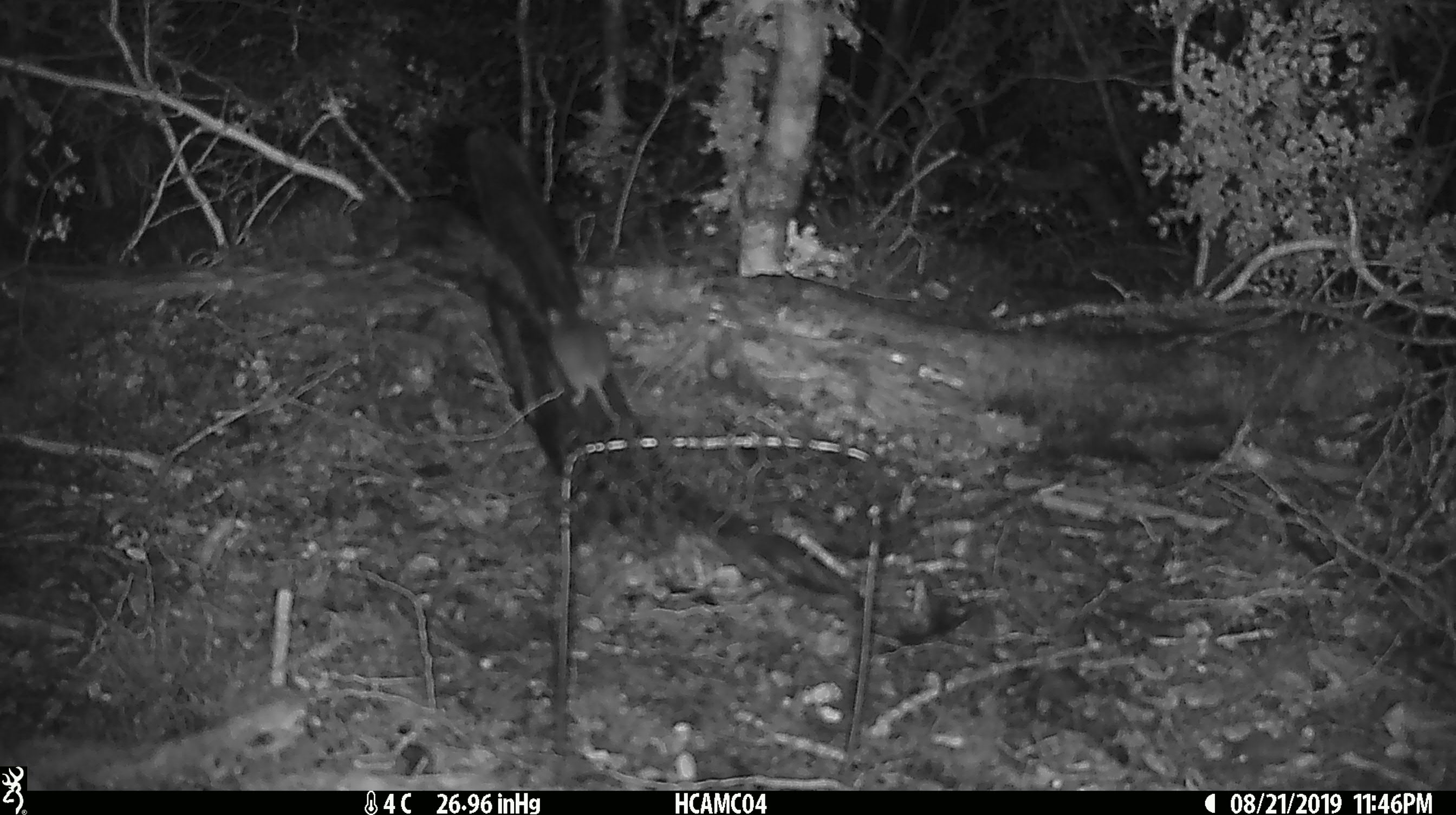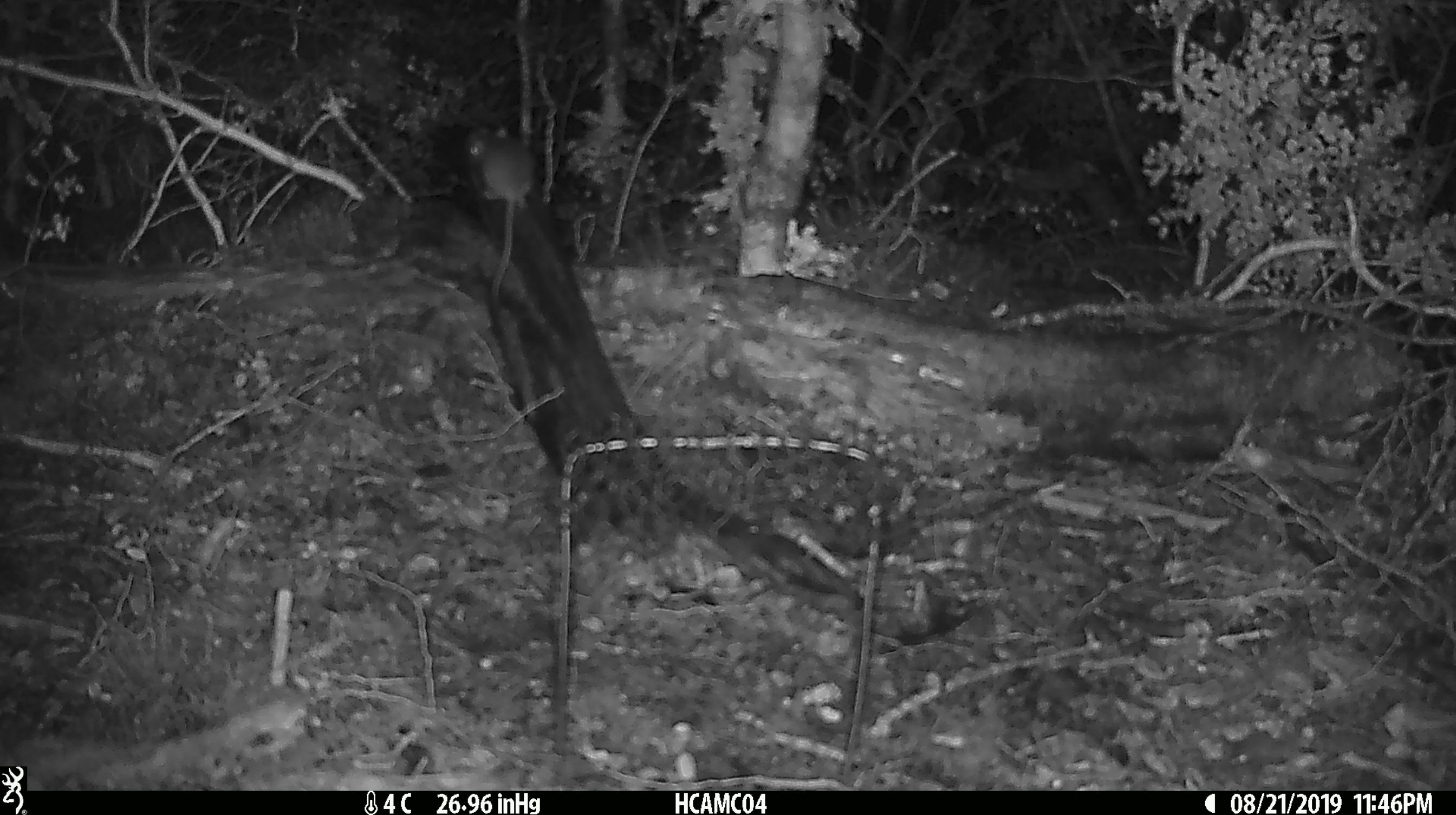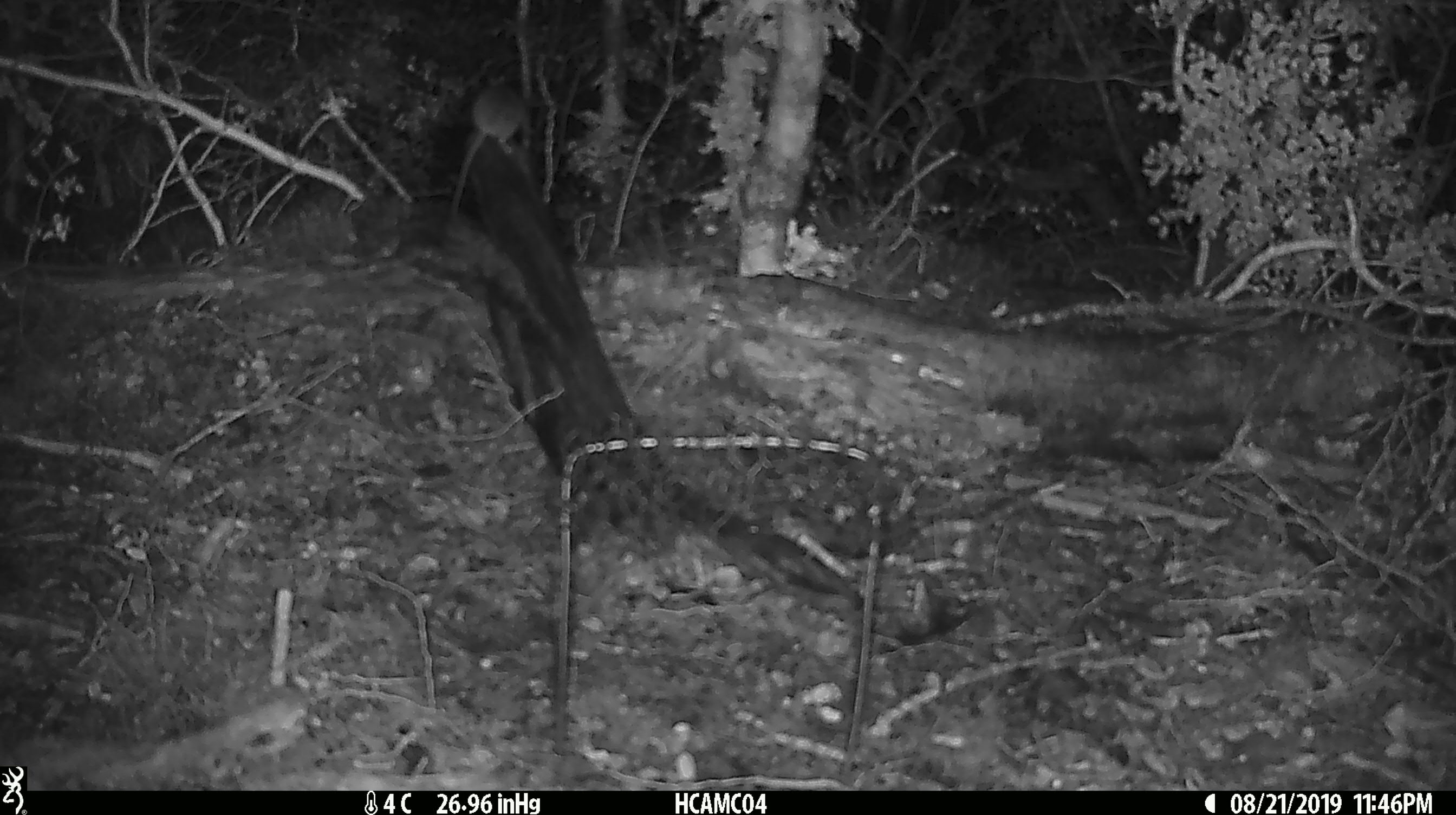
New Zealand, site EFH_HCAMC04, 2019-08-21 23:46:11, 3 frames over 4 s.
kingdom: Animalia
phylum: Chordata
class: Mammalia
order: Rodentia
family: Muridae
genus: Mus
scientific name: Mus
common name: mouse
Mouse (Mus).